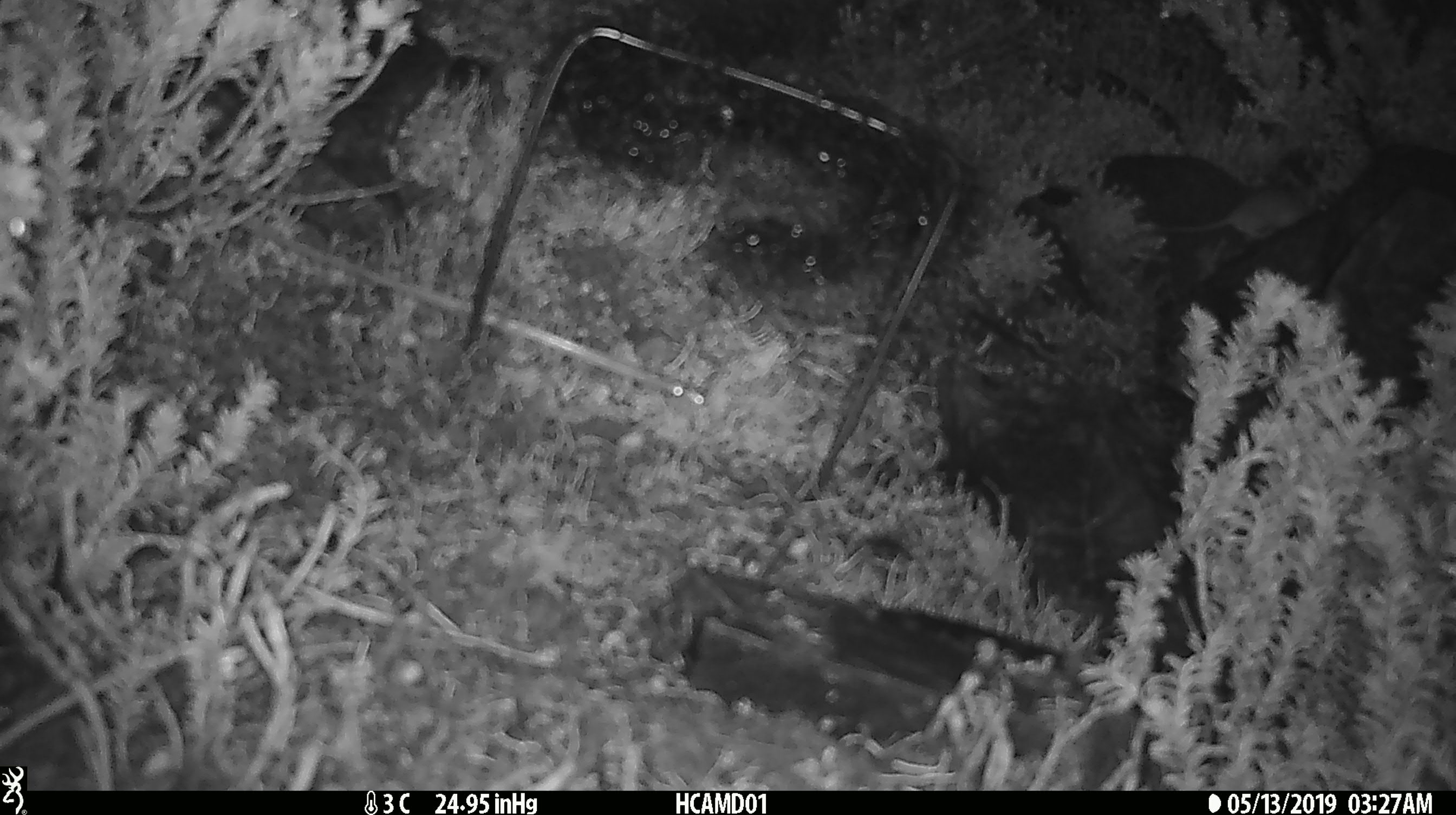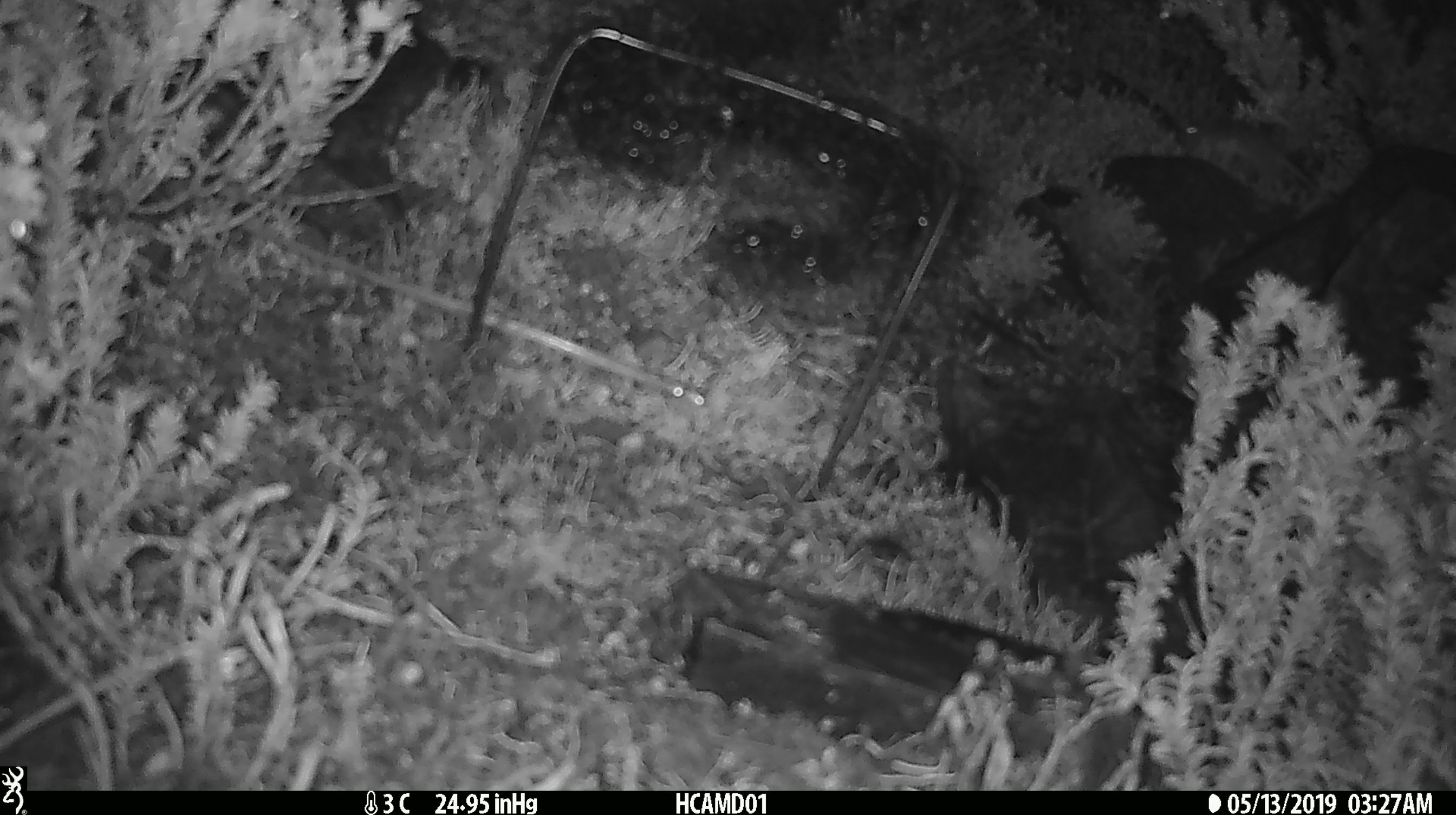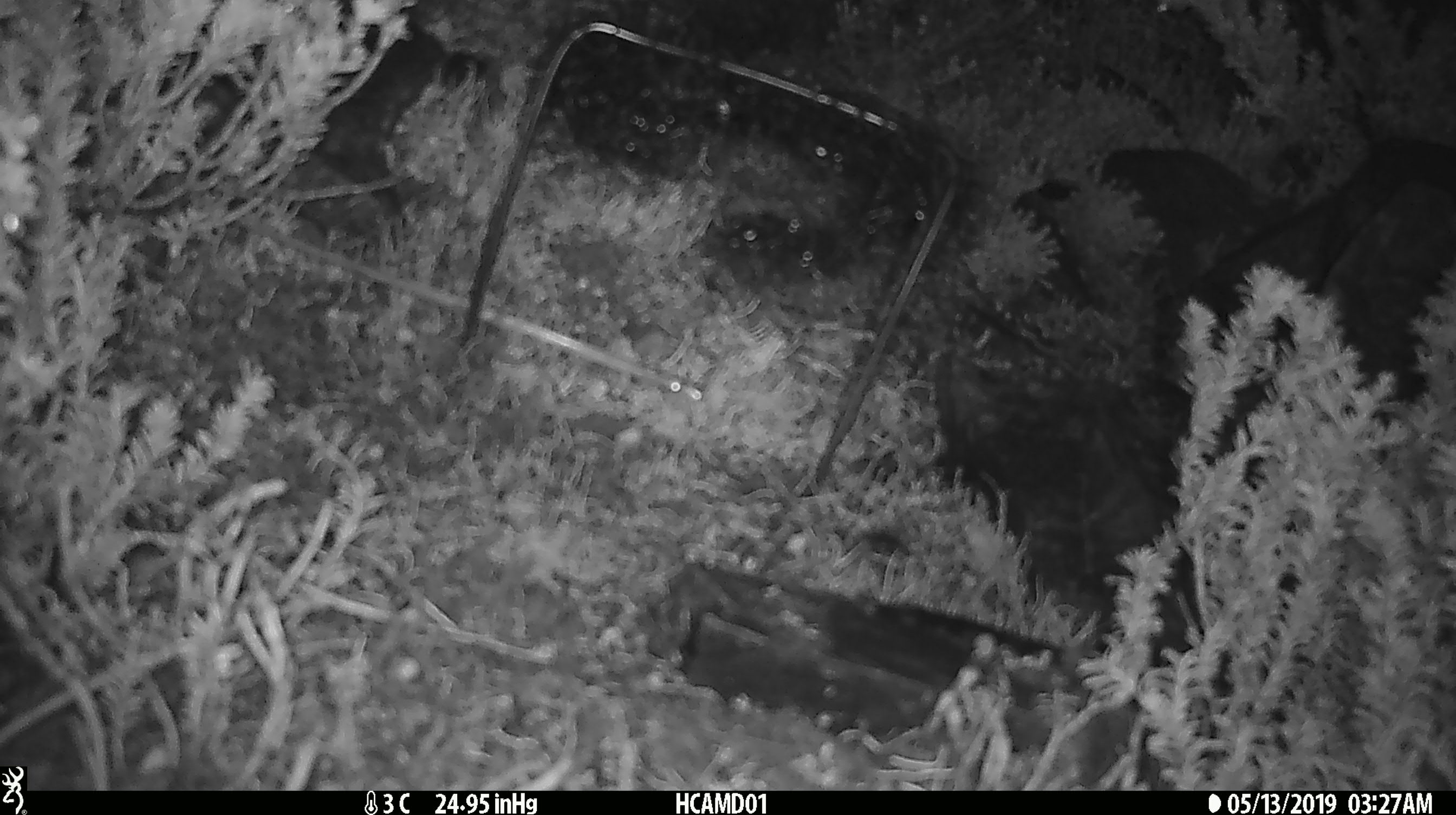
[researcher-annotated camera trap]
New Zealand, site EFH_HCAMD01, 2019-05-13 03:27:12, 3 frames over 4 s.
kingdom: Animalia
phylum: Chordata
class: Mammalia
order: Rodentia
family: Muridae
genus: Mus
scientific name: Mus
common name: mouse